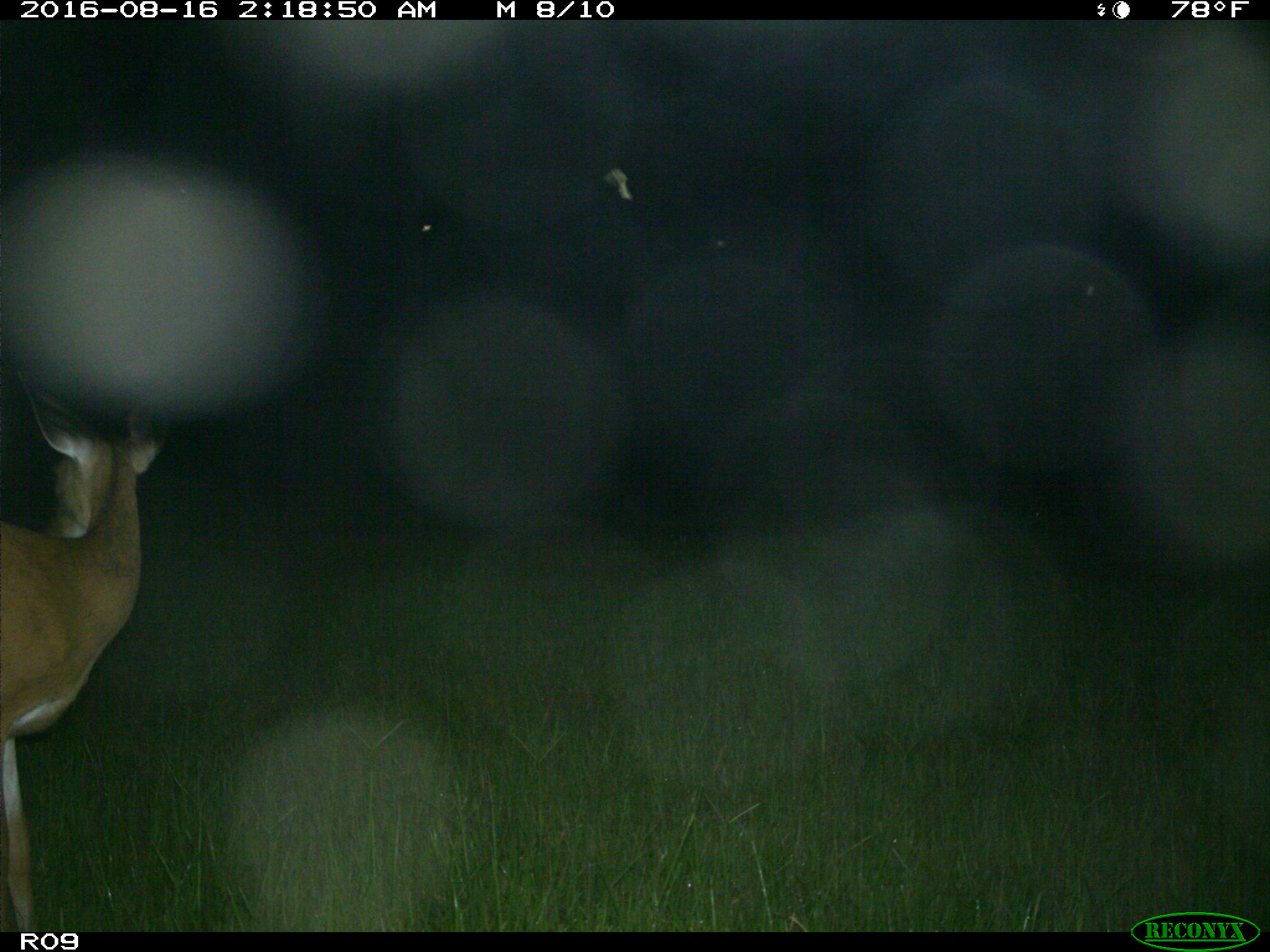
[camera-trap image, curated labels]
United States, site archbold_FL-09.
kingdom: Animalia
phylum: Chordata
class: Mammalia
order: Artiodactyla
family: Cervidae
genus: Odocoileus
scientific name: Odocoileus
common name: deer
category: unidentified deer